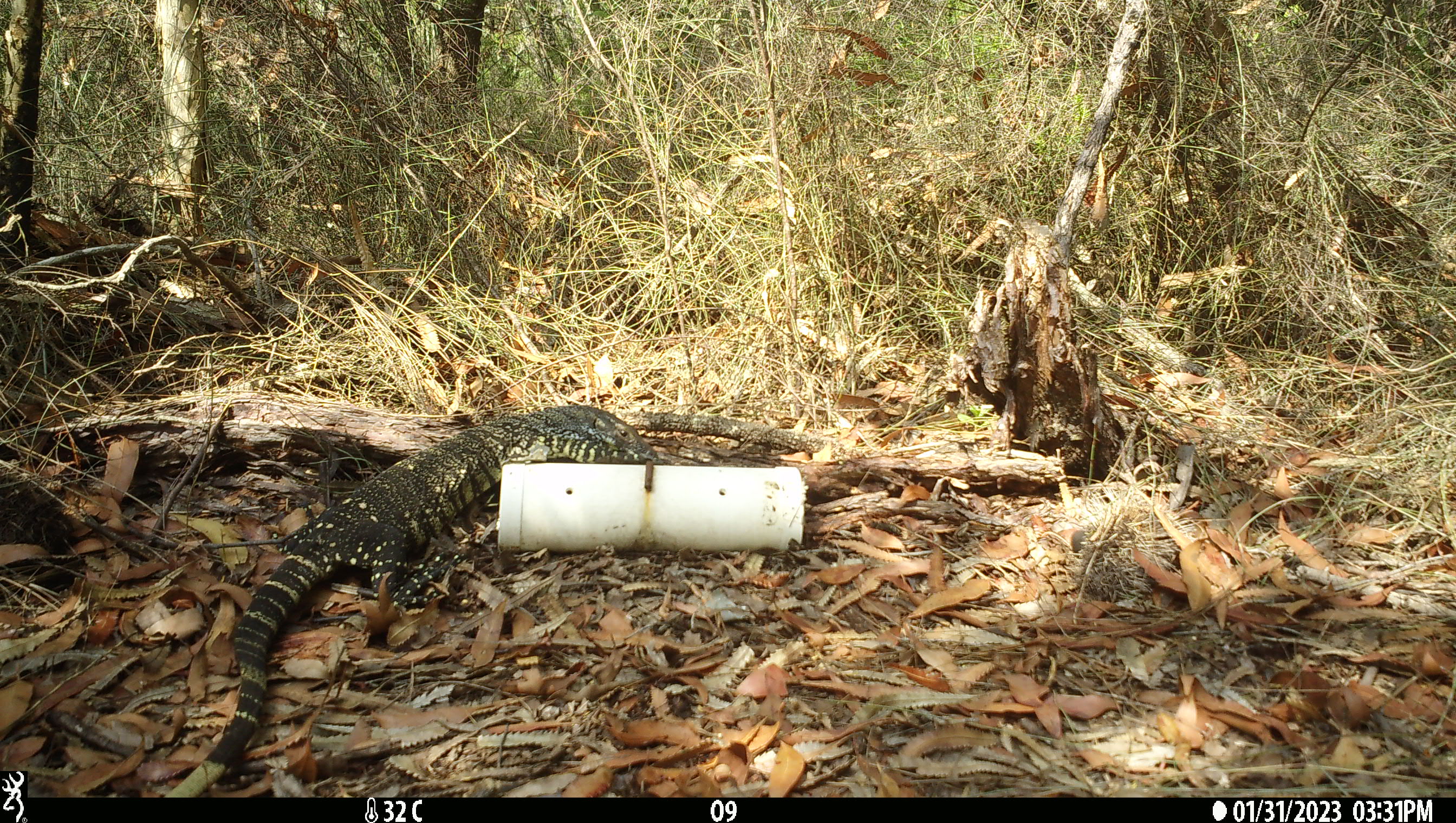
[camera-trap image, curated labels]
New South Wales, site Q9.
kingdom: Animalia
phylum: Chordata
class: Reptilia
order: Squamata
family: Varanidae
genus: Varanus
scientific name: Varanus varius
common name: lace monitor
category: goanna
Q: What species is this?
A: Goanna (lace monitor) (Varanus varius).